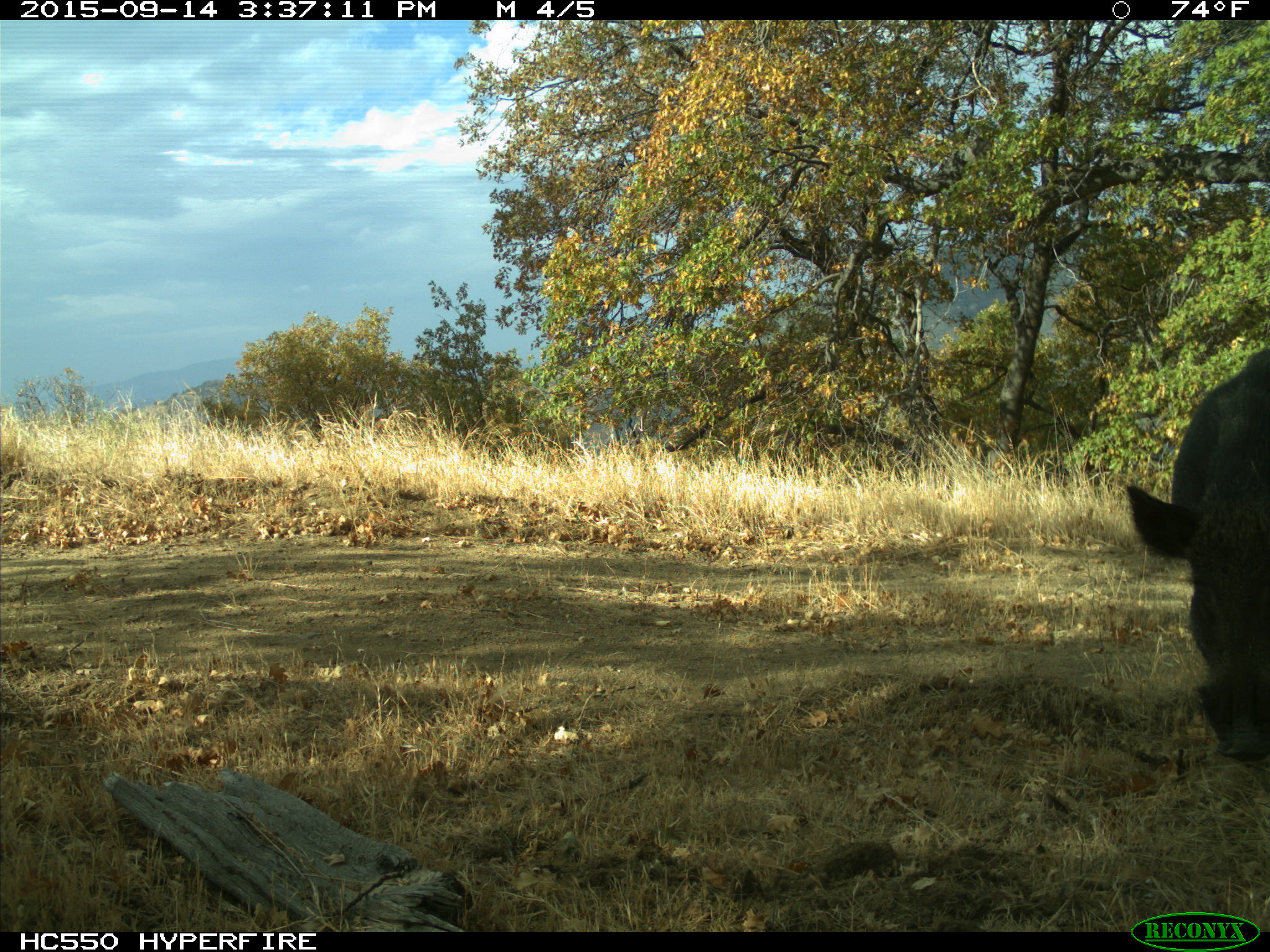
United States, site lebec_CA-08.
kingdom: Animalia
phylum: Chordata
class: Mammalia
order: Artiodactyla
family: Suidae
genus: Sus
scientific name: Sus scrofa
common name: wild boar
Sus scrofa (wild boar).